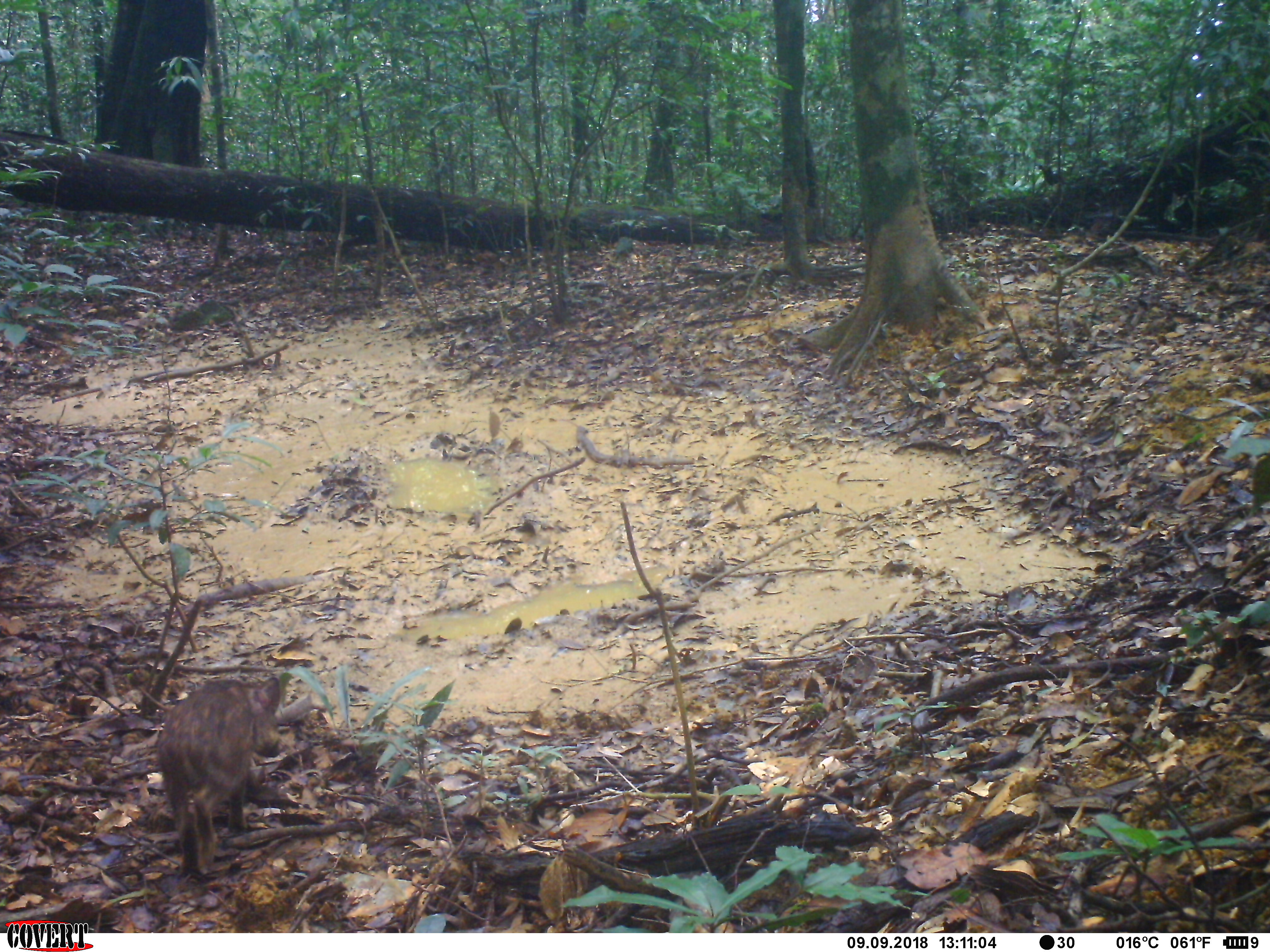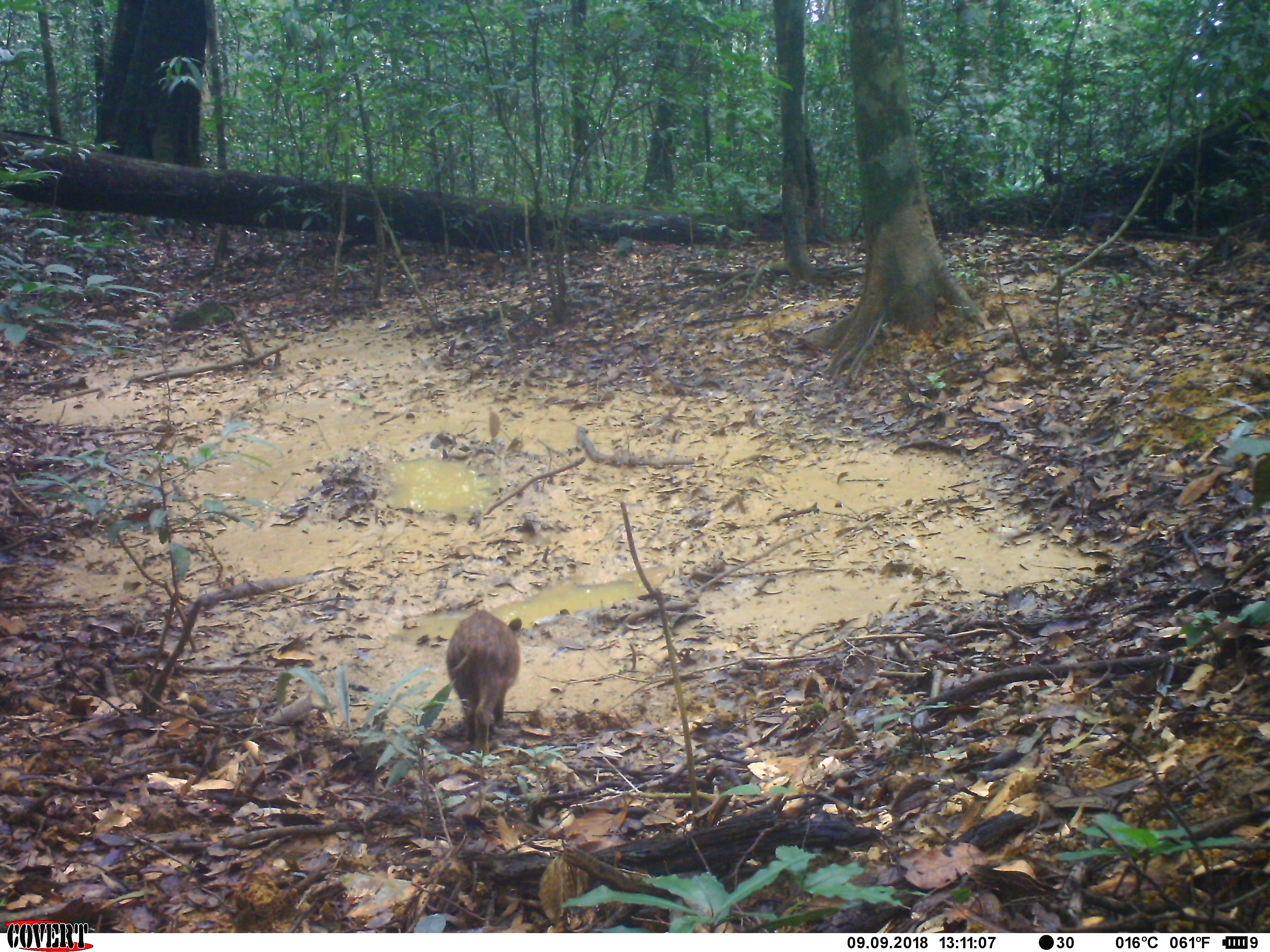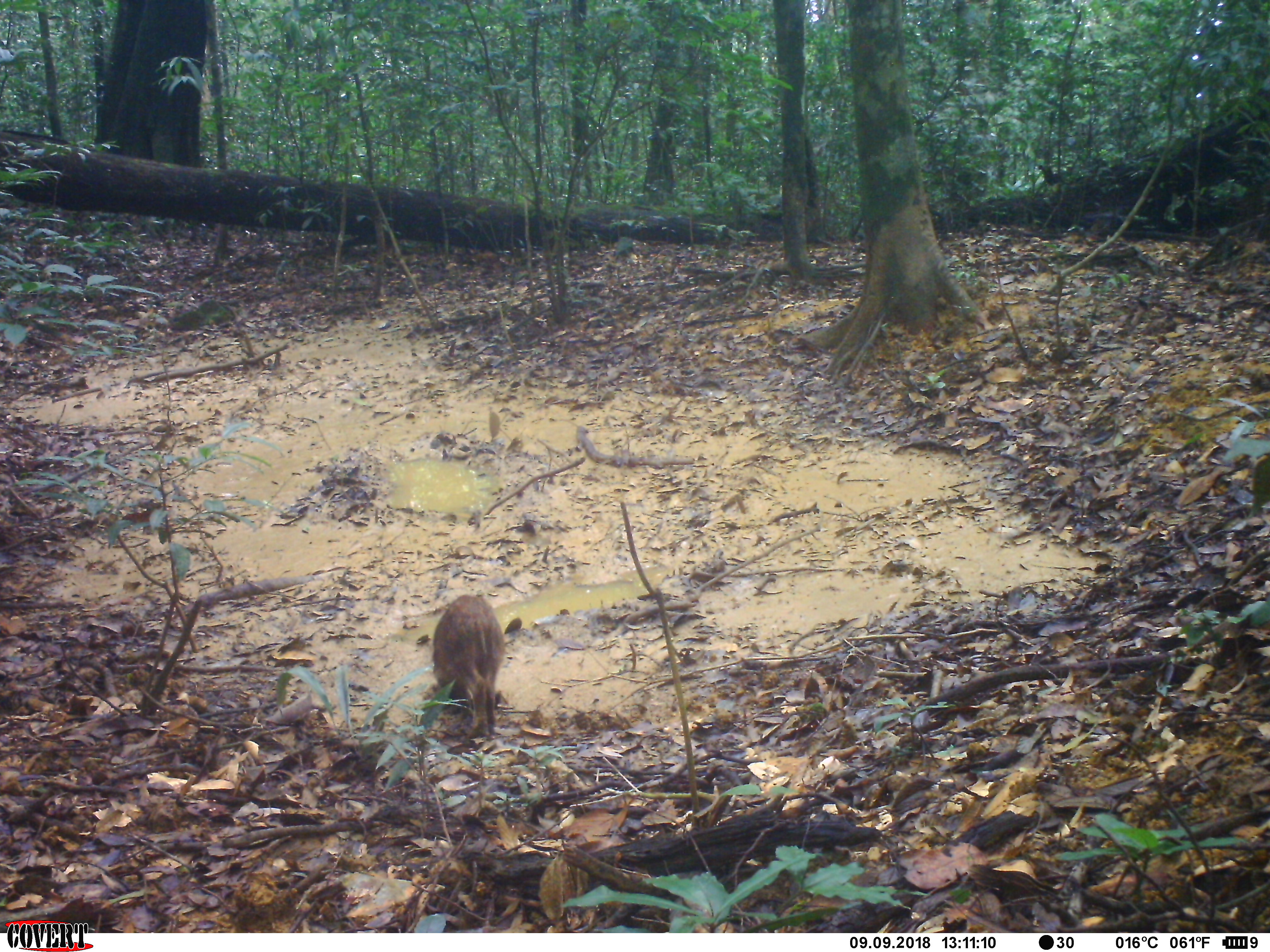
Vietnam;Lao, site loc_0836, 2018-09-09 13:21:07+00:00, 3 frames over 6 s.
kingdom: Animalia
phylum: Chordata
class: Mammalia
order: Artiodactyla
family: Suidae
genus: Sus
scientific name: Sus scrofa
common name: eurasian wild pig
Eurasian wild pig (Sus scrofa). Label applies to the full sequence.